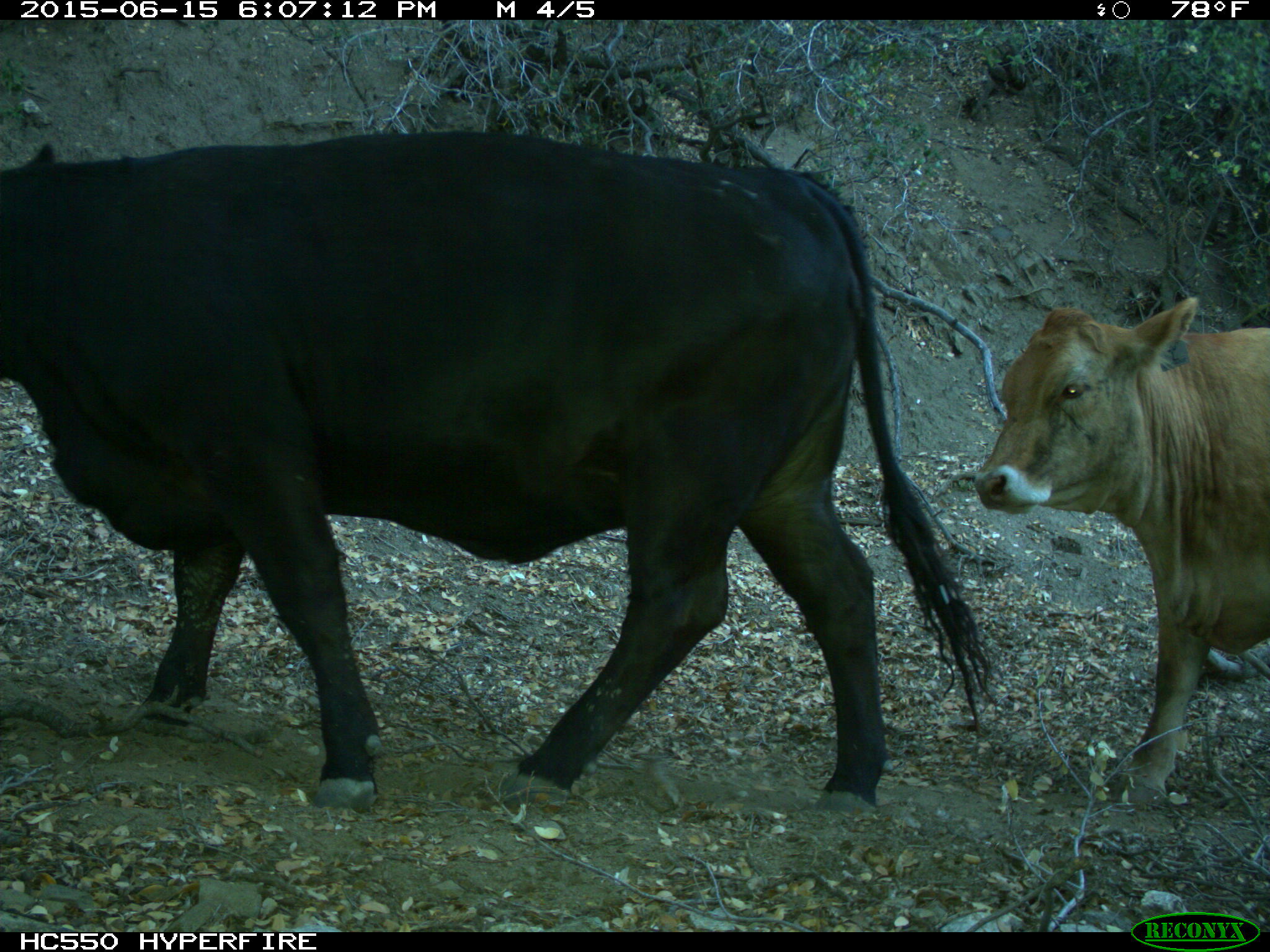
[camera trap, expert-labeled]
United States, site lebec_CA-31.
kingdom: Animalia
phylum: Chordata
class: Mammalia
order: Artiodactyla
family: Bovidae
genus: Bos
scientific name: Bos taurus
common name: domestic cow